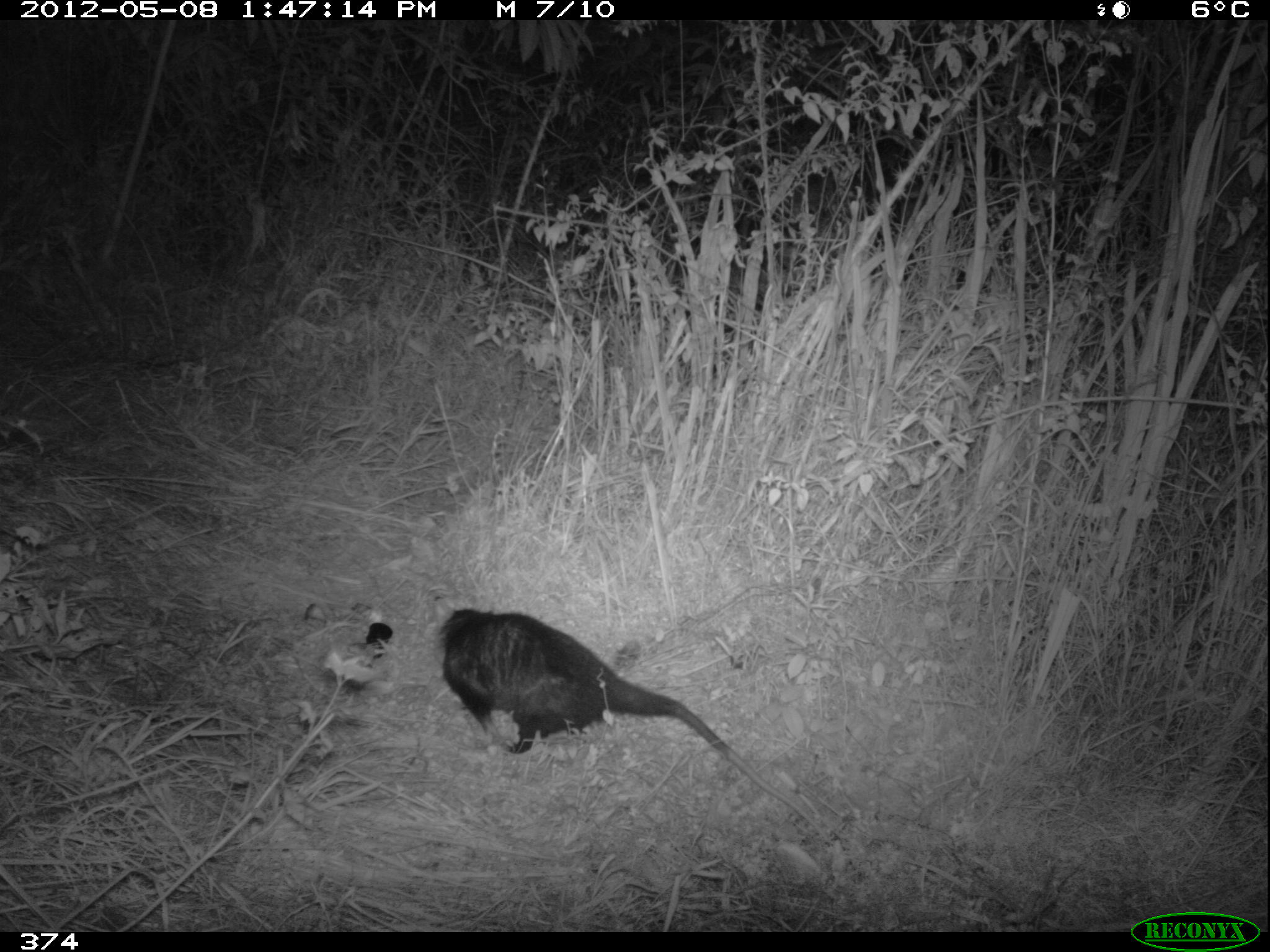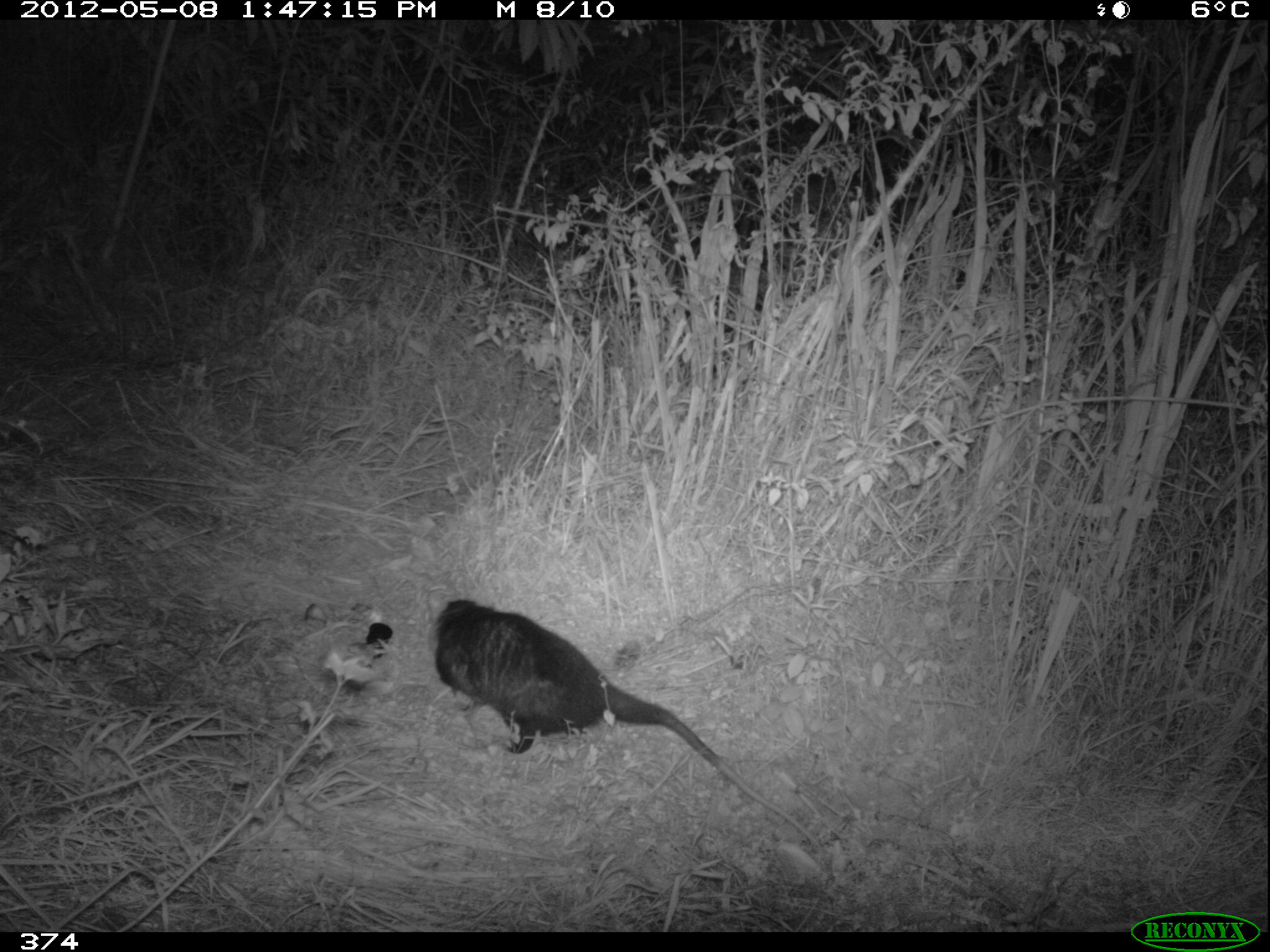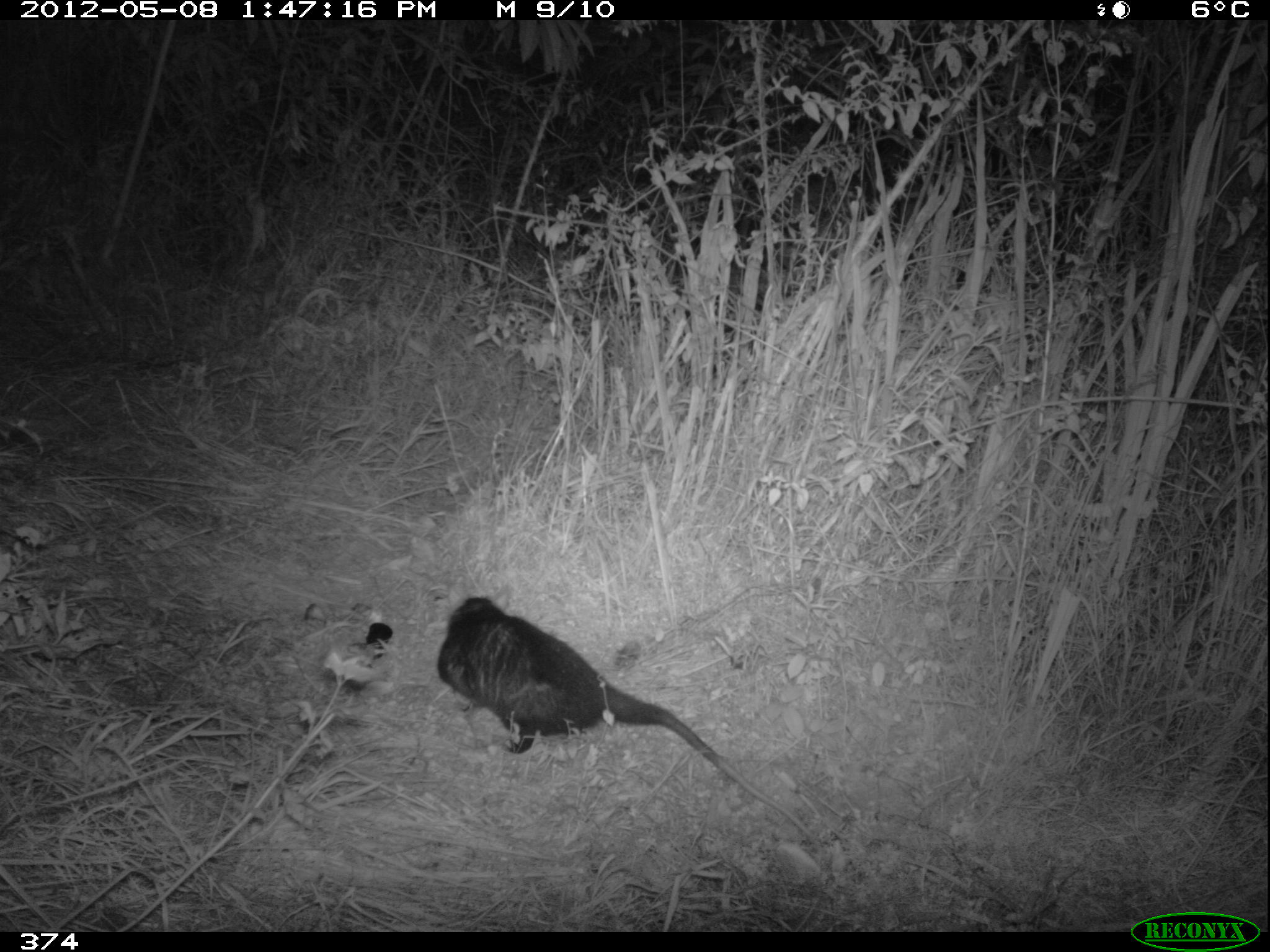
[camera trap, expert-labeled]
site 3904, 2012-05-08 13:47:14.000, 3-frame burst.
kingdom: Animalia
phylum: Chordata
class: Mammalia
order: Didelphimorphia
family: Didelphidae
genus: Didelphis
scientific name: Didelphis pernigra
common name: andean white-eared opossum